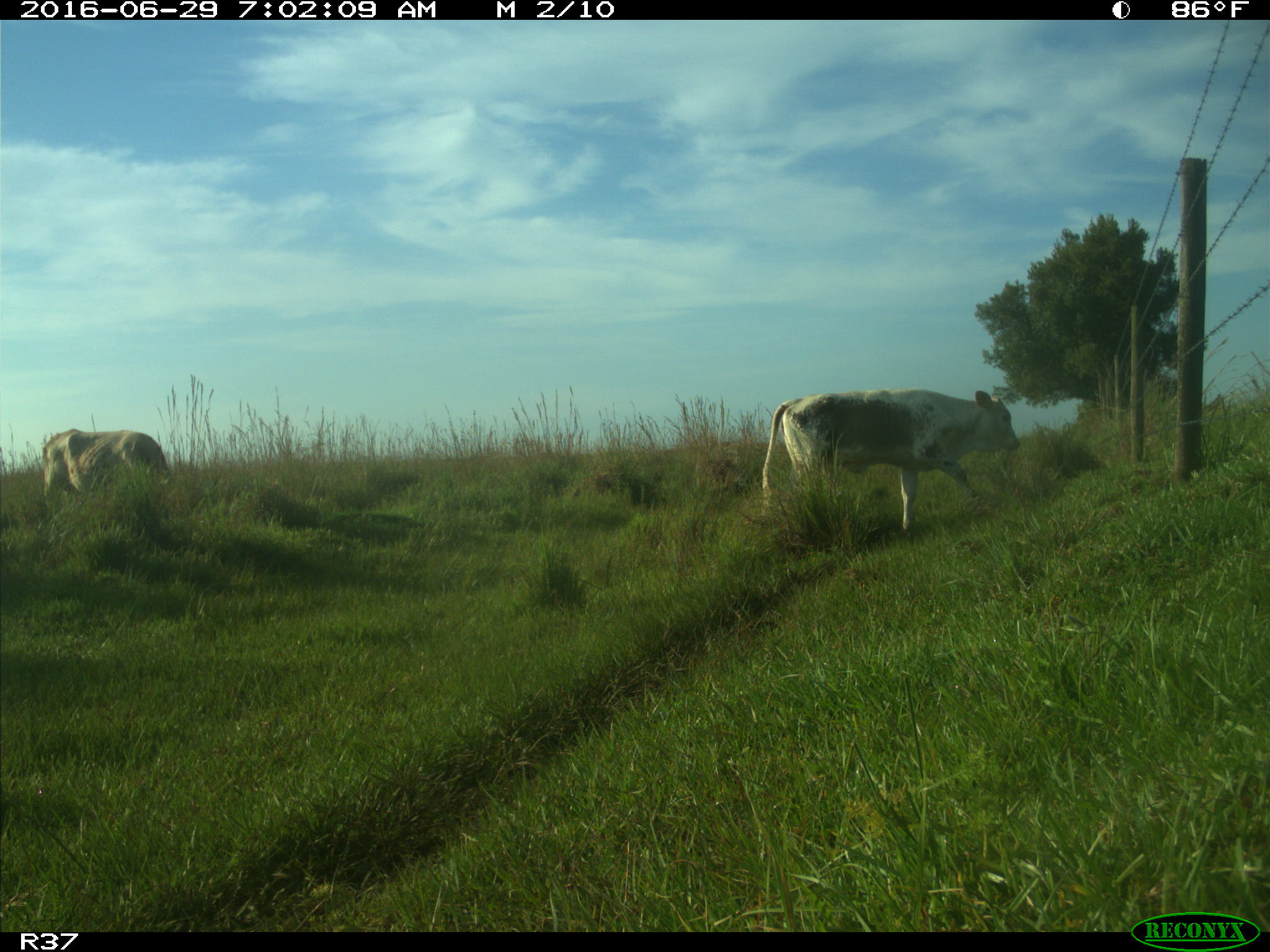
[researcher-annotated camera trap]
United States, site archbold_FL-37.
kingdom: Animalia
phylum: Chordata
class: Mammalia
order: Artiodactyla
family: Bovidae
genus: Bos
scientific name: Bos taurus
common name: domestic cow